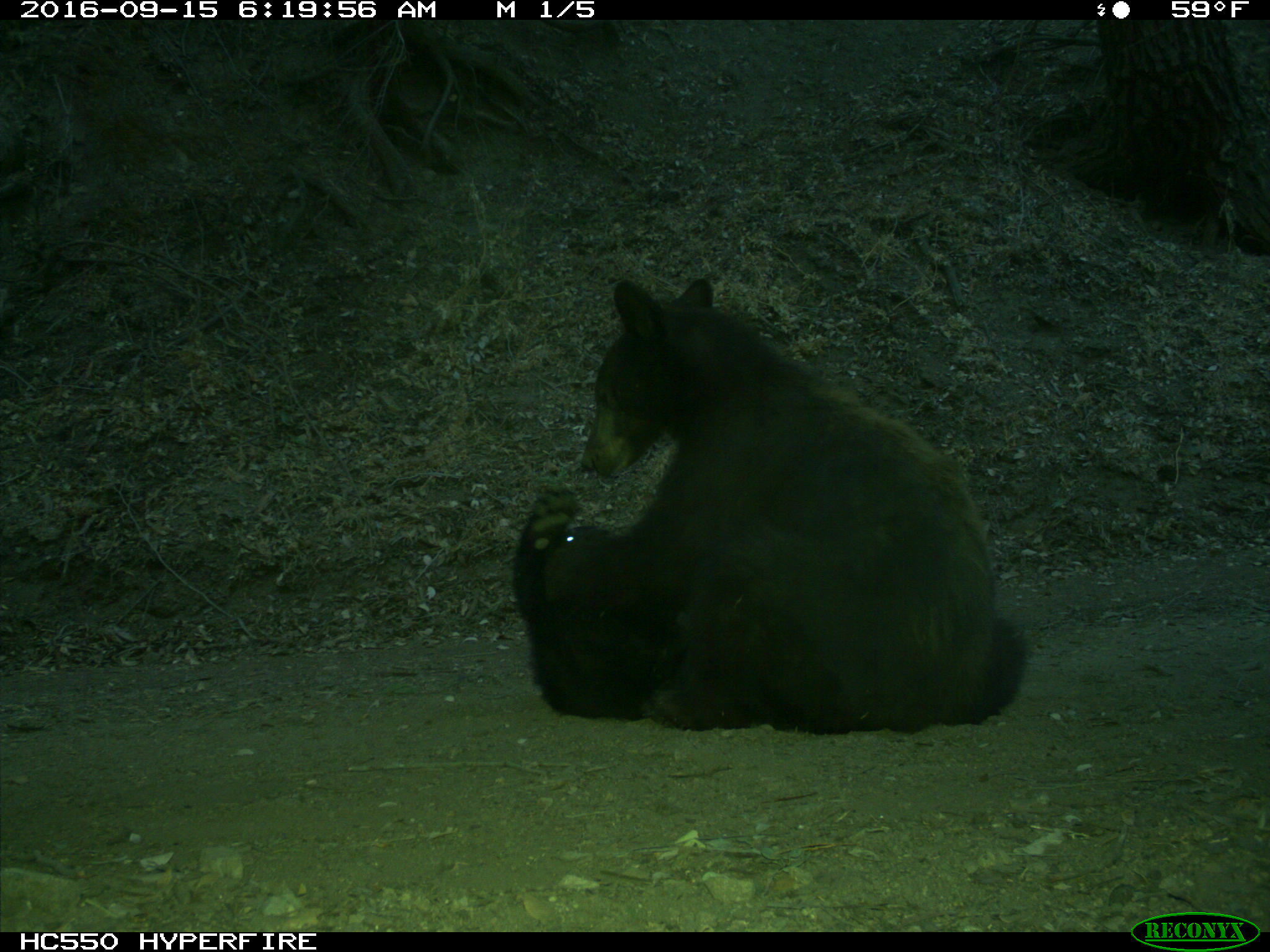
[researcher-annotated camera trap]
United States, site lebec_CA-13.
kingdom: Animalia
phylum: Chordata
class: Mammalia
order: Carnivora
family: Ursidae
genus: Ursus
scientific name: Ursus americanus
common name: american black bear